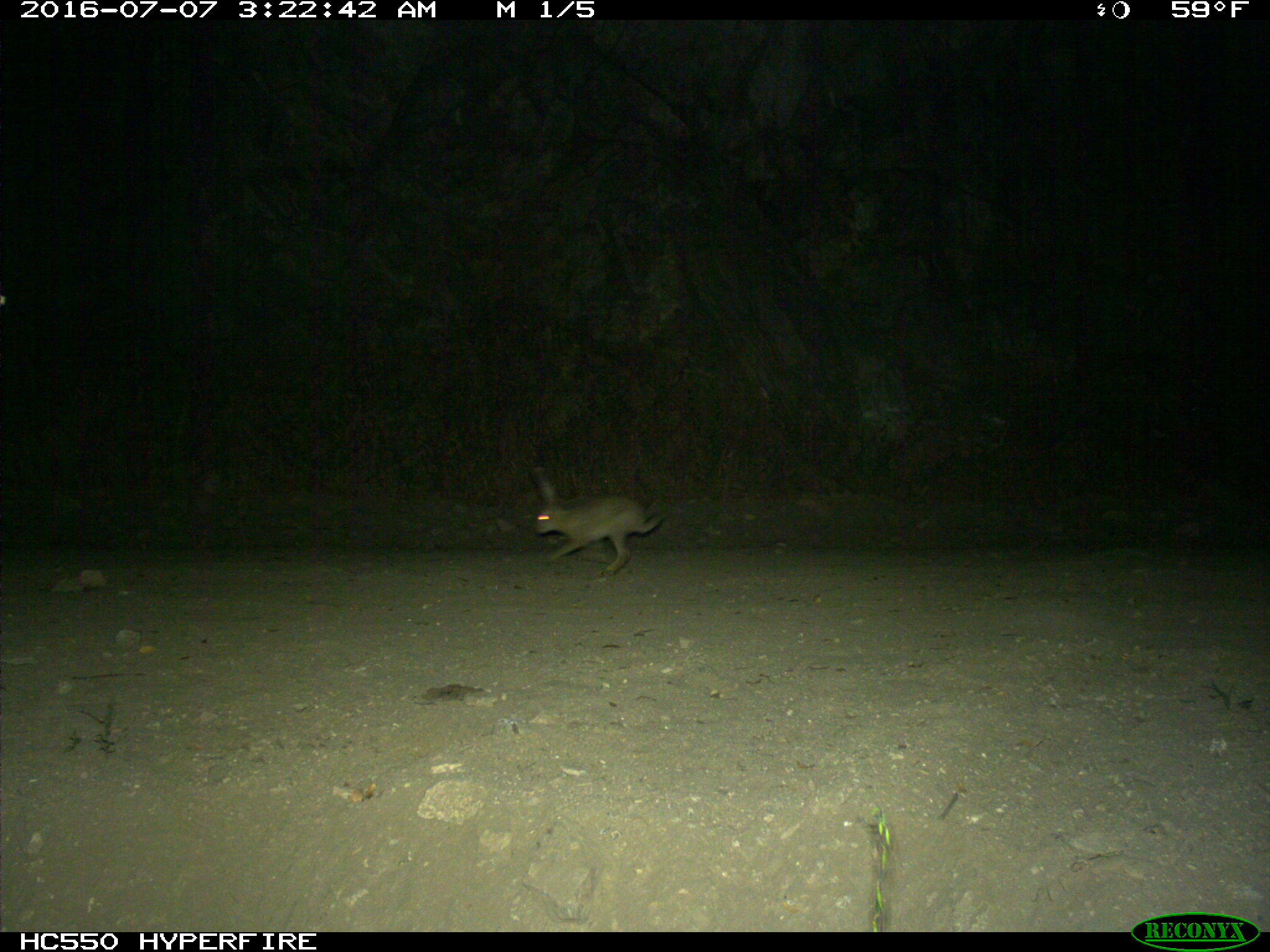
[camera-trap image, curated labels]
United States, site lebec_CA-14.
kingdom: Animalia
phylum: Chordata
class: Mammalia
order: Lagomorpha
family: Leporidae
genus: Lepus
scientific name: Lepus californicus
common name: black-tailed jackrabbit